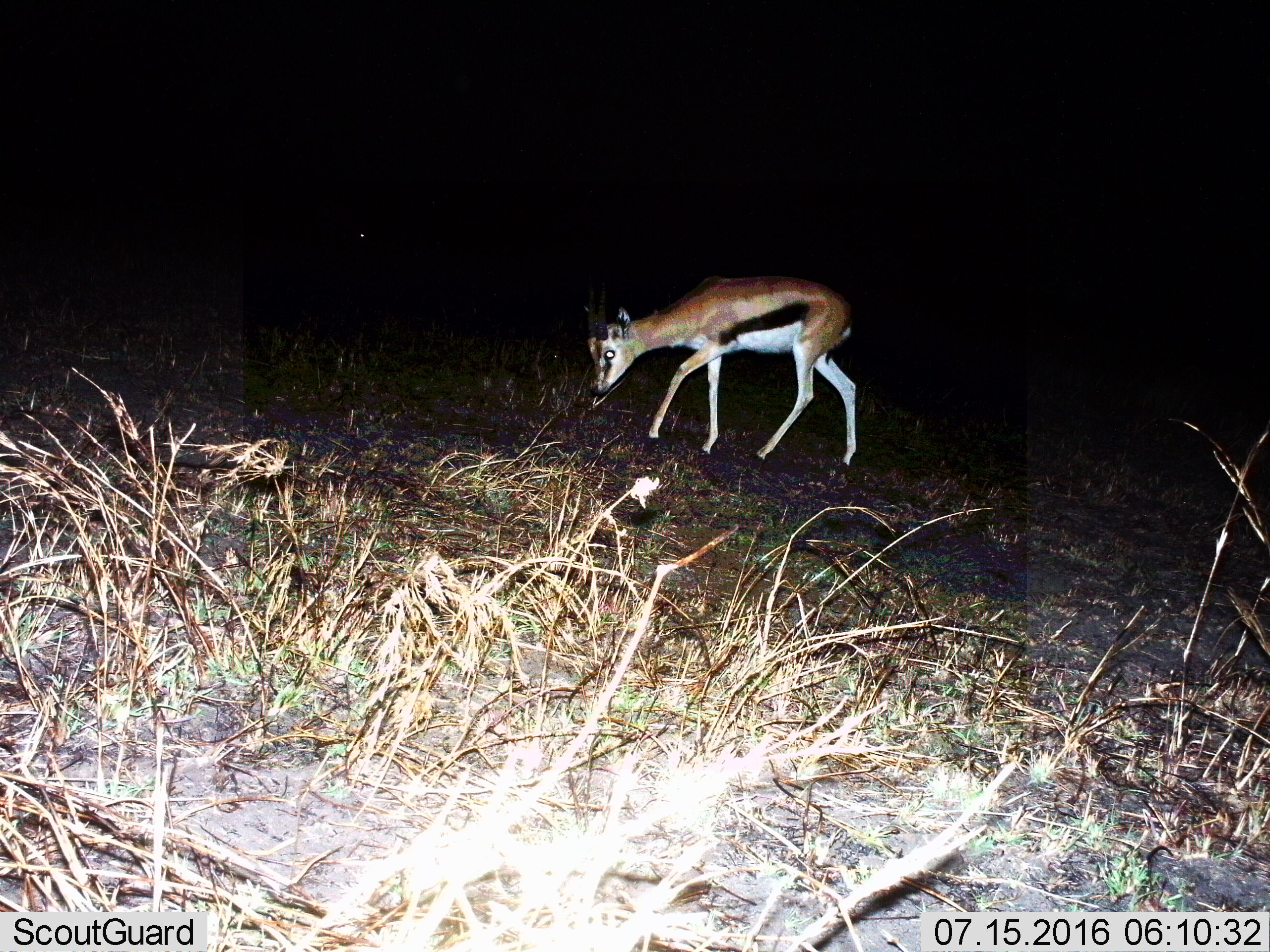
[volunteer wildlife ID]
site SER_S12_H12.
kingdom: Animalia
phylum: Chordata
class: Mammalia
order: Artiodactyla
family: Bovidae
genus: Eudorcas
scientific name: Eudorcas thomsonii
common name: thomson's gazelle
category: gazellethomsons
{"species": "gazellethomsons (thomson's gazelle) (Eudorcas thomsonii)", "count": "1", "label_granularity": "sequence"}